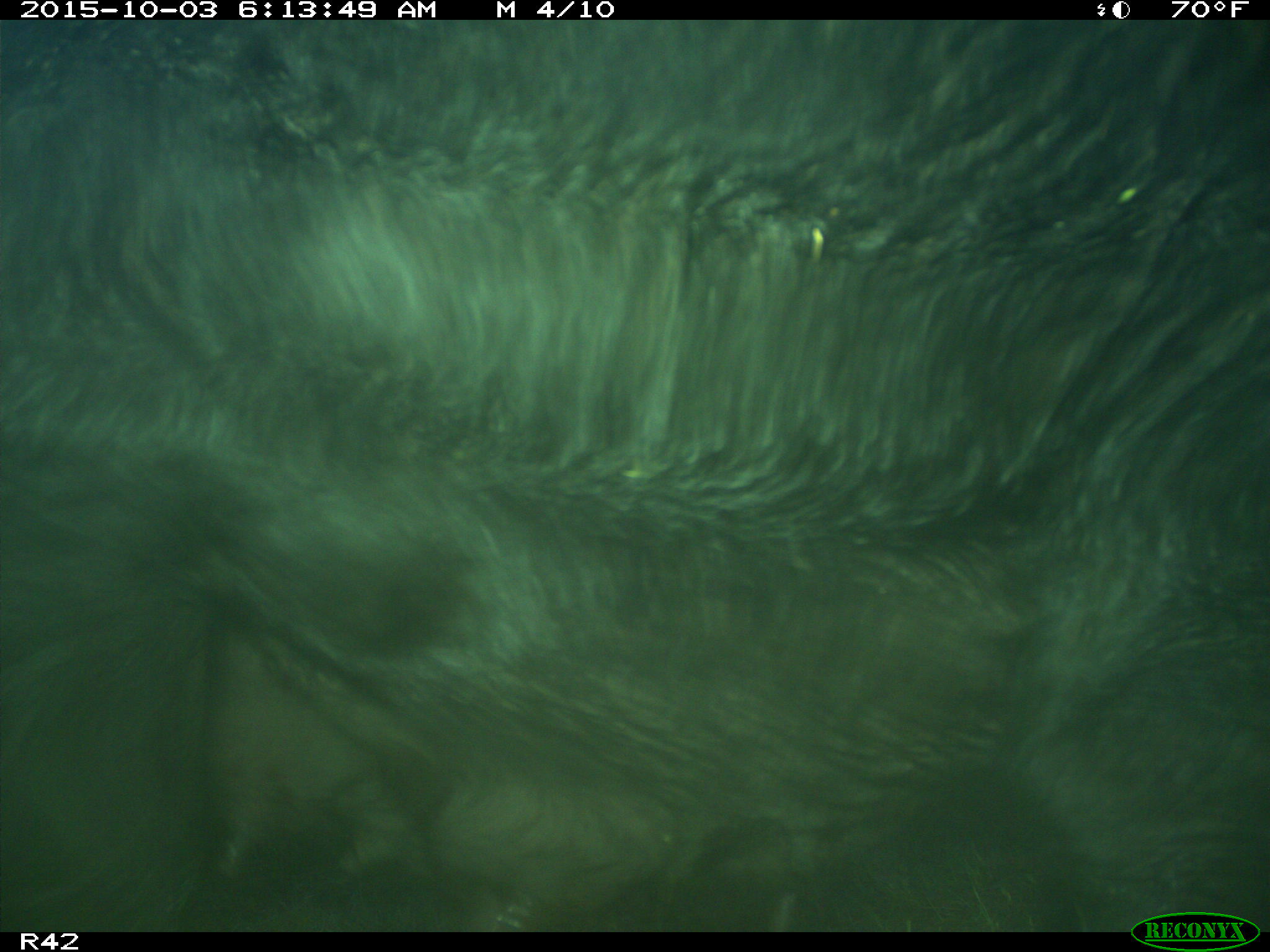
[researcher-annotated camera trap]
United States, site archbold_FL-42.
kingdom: Animalia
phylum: Chordata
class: Mammalia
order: Artiodactyla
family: Suidae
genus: Sus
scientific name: Sus scrofa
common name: wild boar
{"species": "Sus scrofa (wild boar)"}